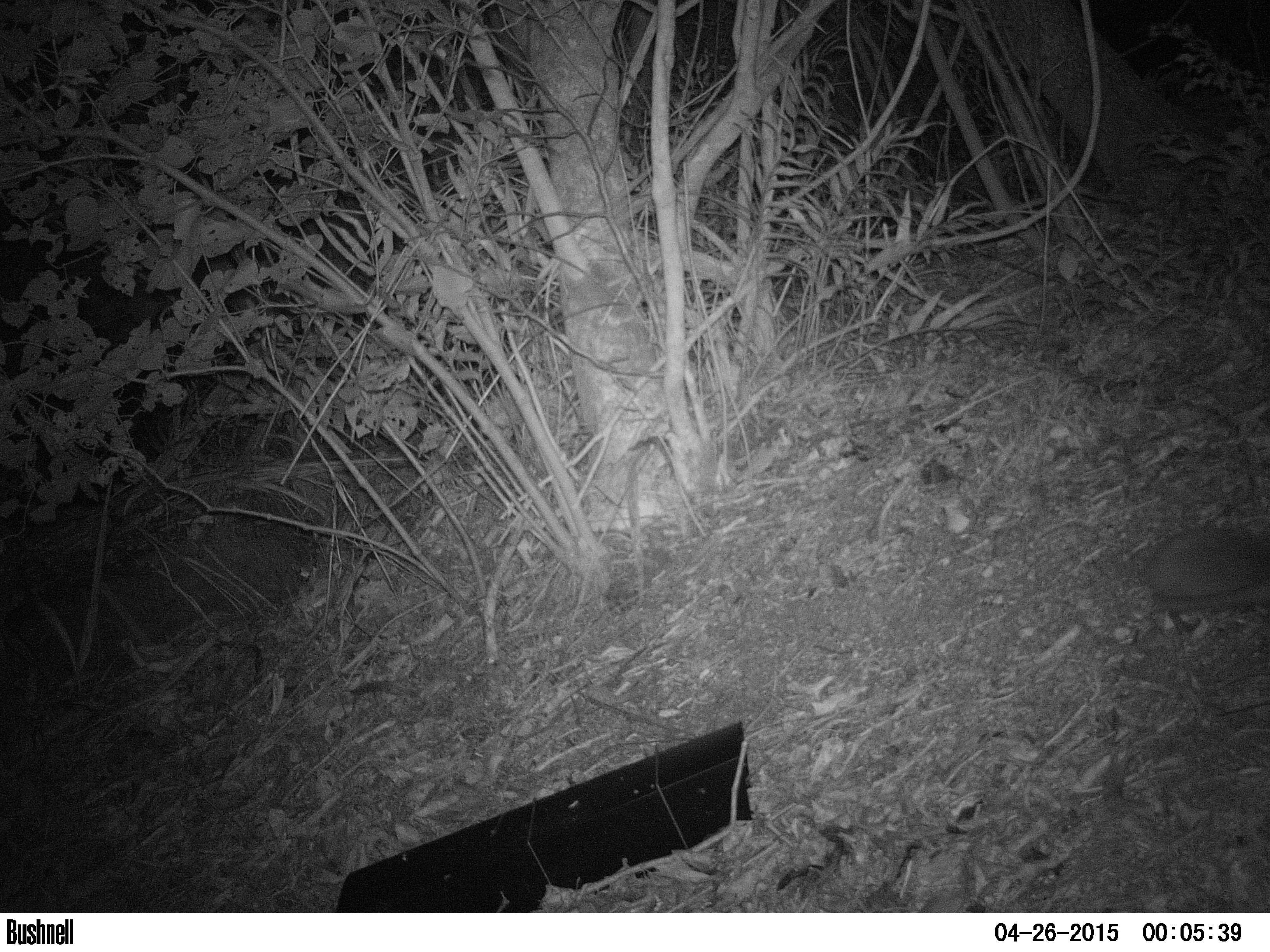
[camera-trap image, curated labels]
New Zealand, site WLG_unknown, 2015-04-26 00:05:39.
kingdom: Animalia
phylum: Chordata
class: Mammalia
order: Eulipotyphla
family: Erinaceidae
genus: Erinaceus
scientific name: Erinaceus europaeus europaeus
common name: european hedgehog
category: hedgehog